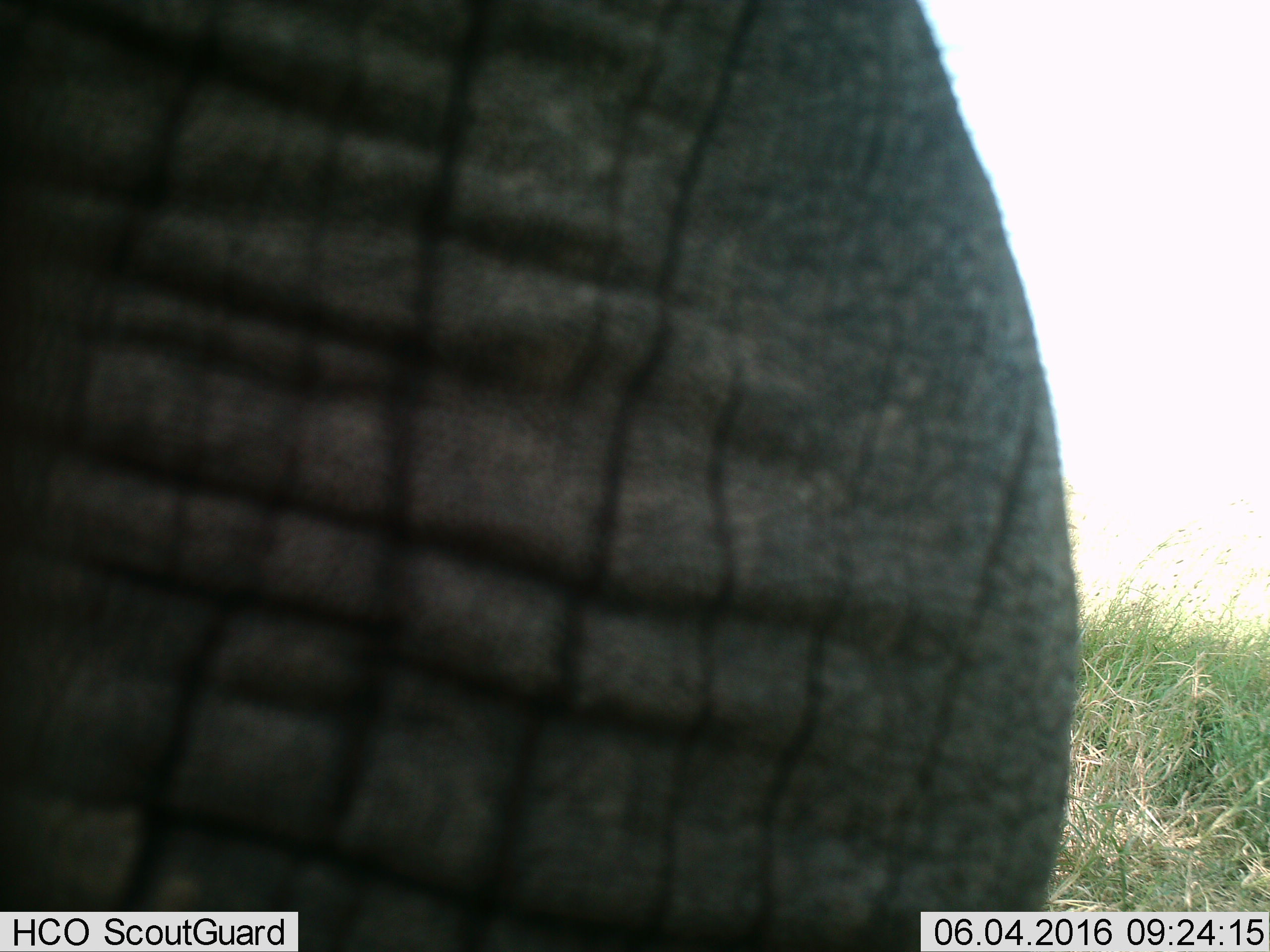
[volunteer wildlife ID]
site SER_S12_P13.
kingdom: Animalia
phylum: Chordata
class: Mammalia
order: Proboscidea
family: Elephantidae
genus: Loxodonta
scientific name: Loxodonta africana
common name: african bush elephant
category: elephant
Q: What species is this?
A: Elephant (african bush elephant) (Loxodonta africana).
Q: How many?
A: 1.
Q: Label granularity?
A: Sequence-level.